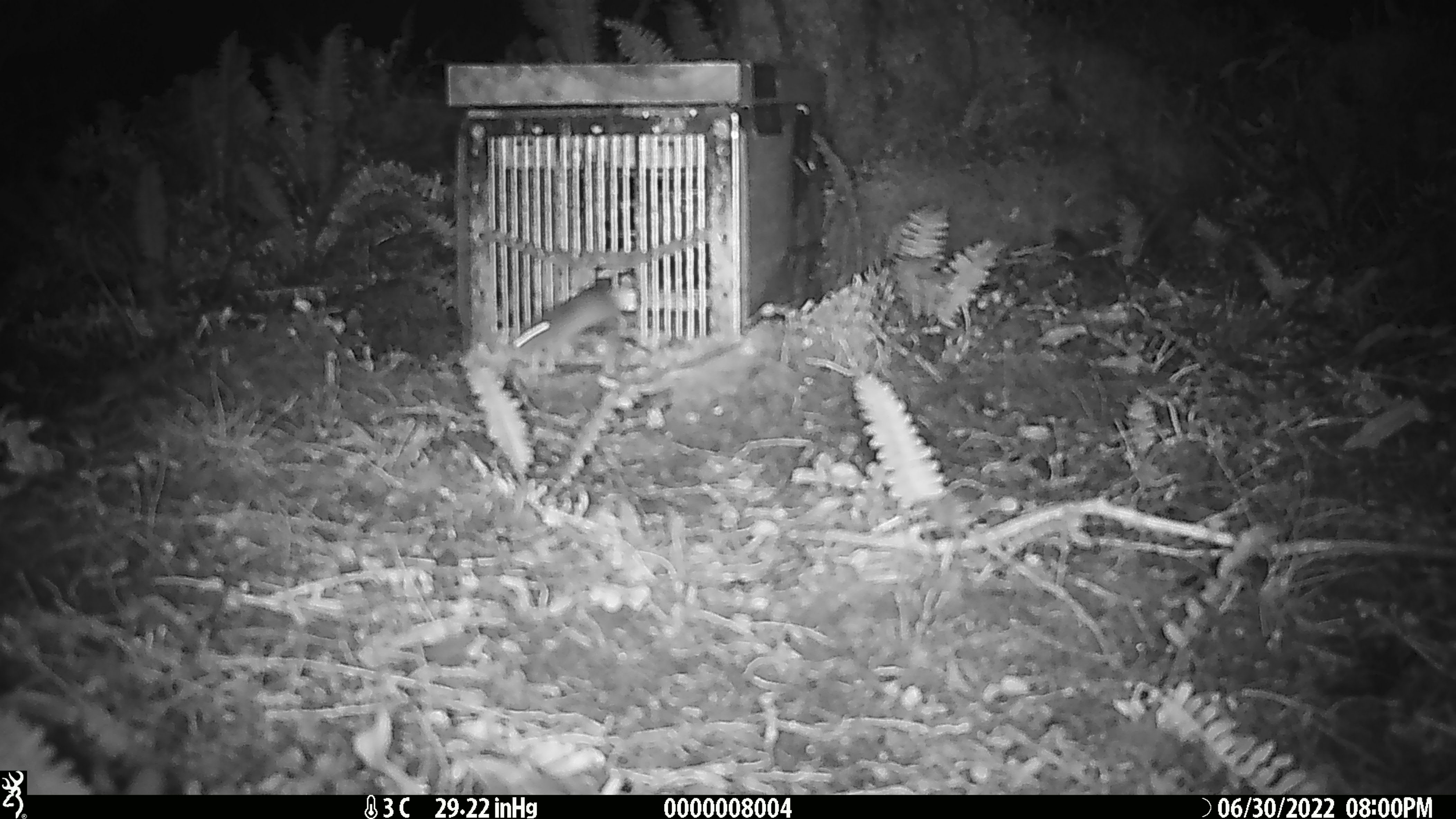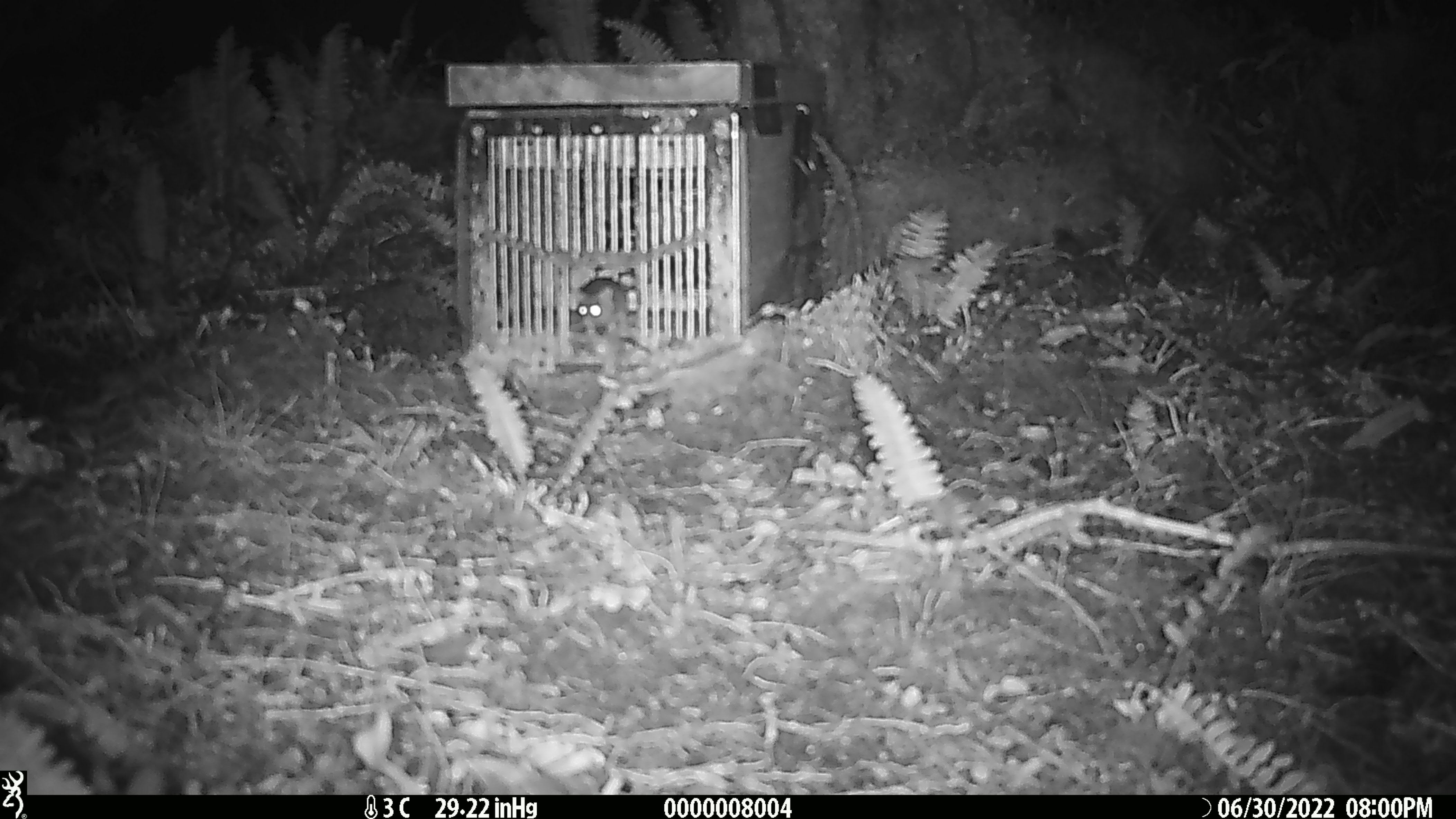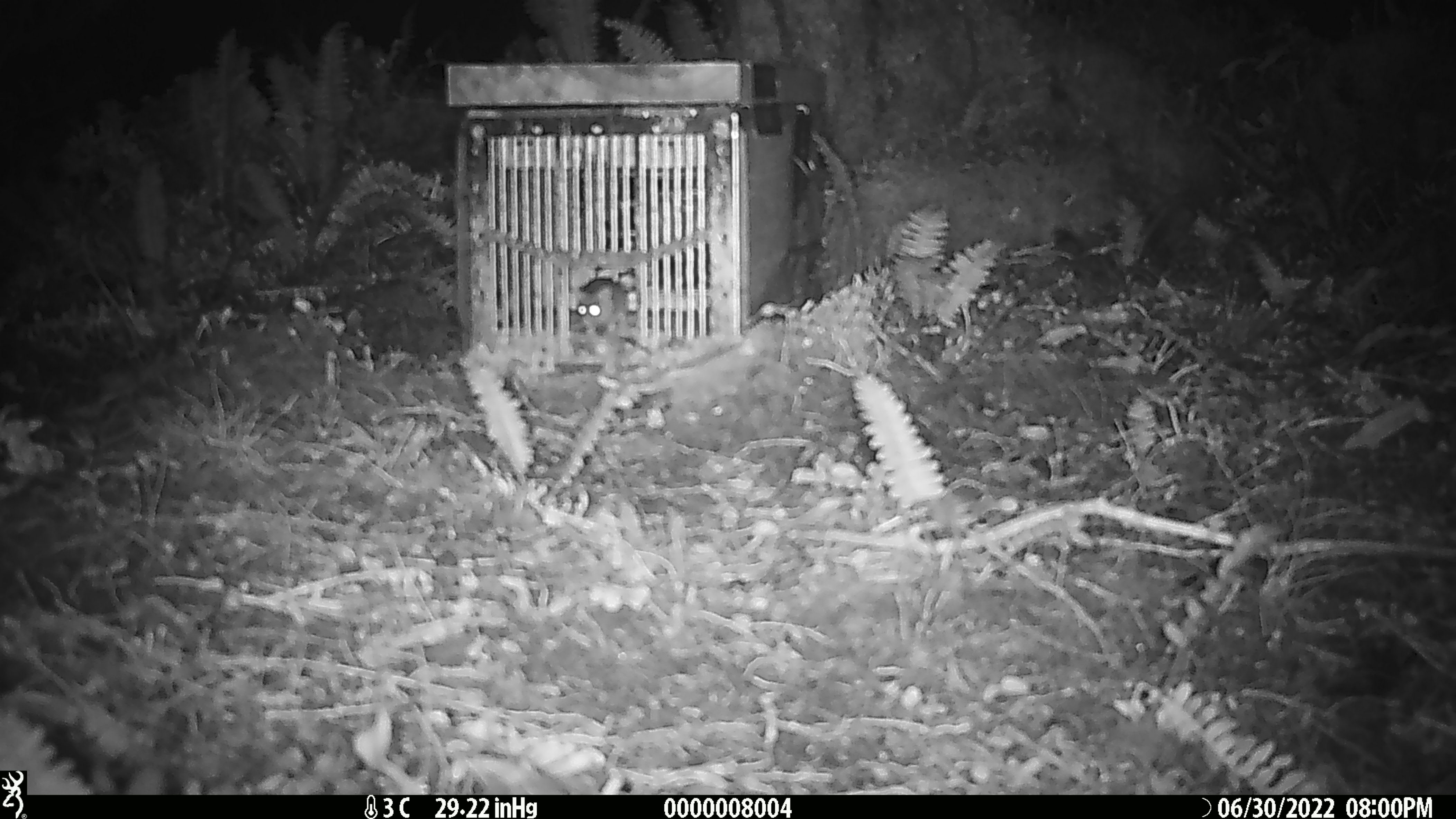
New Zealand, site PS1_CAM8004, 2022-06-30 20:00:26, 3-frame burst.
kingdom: Animalia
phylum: Chordata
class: Mammalia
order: Rodentia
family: Muridae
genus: Mus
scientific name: Mus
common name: mouse